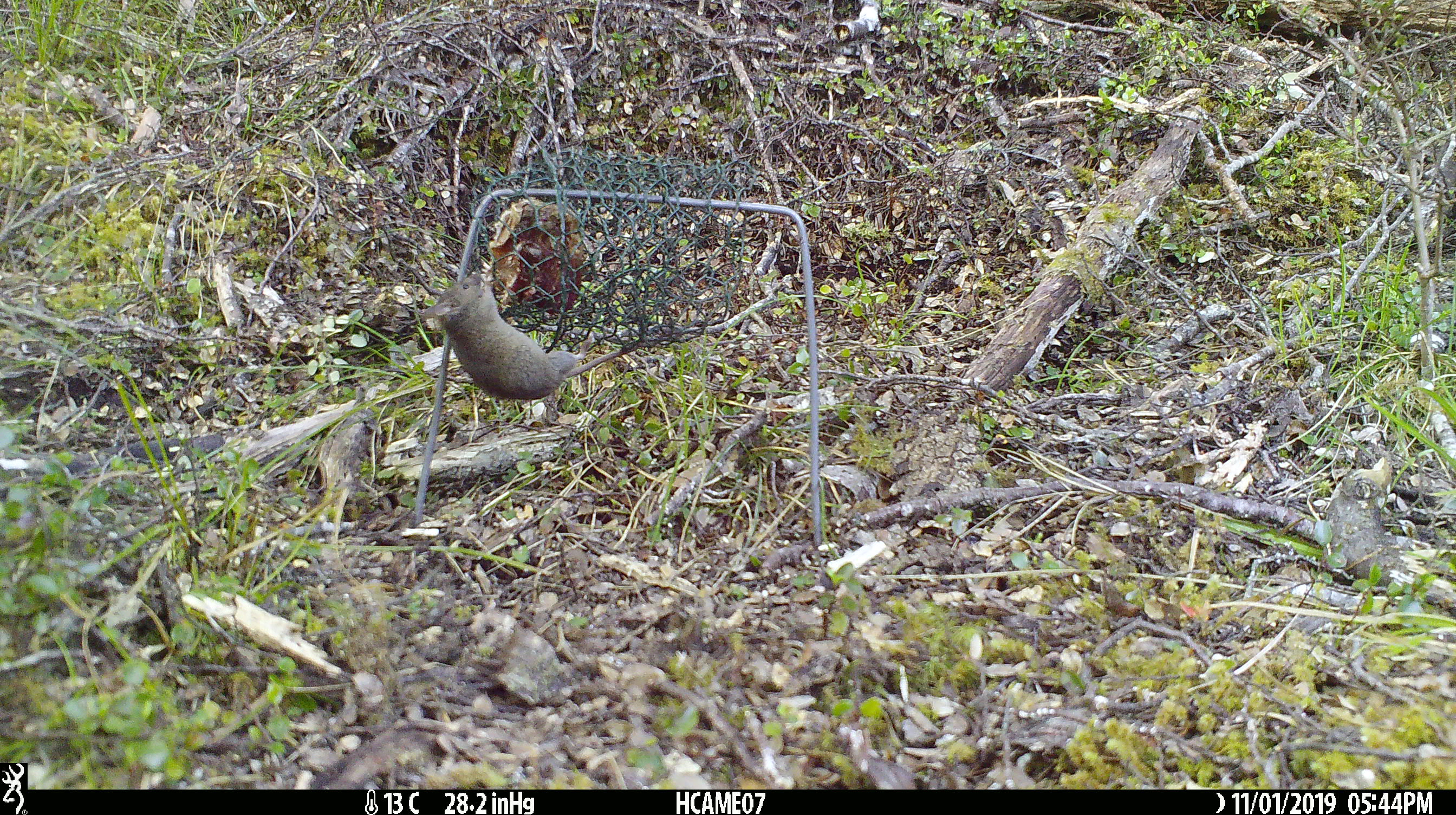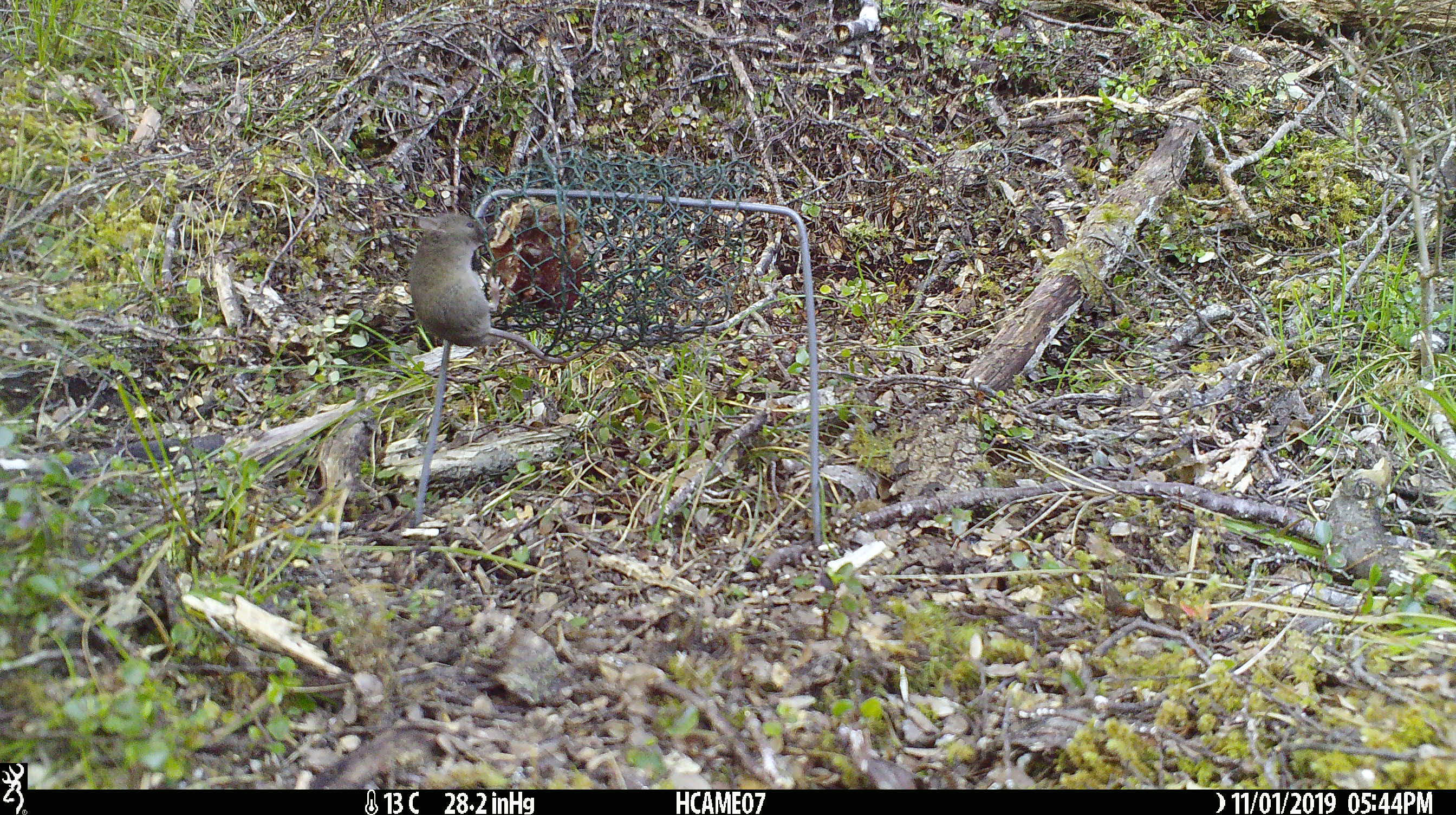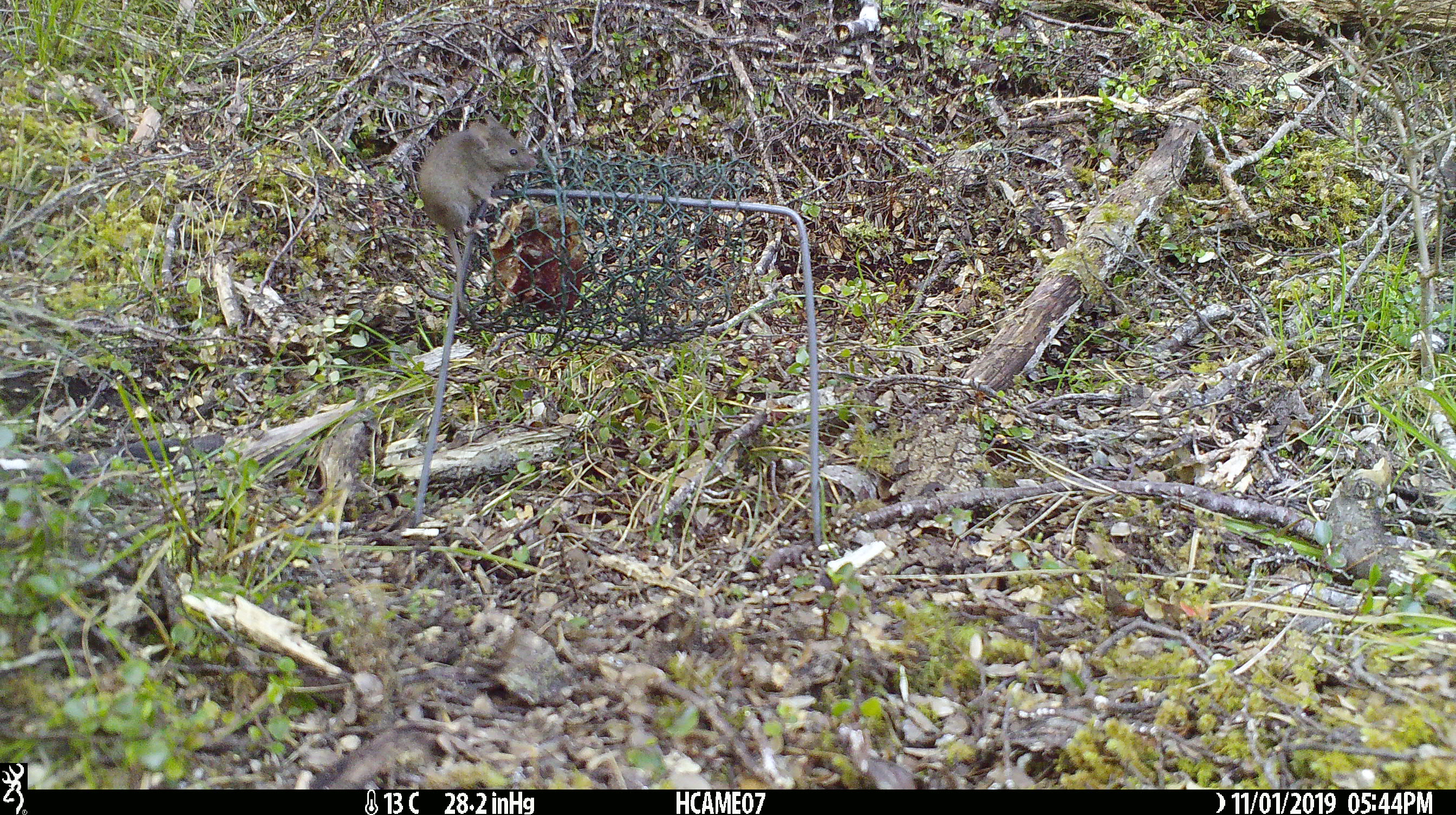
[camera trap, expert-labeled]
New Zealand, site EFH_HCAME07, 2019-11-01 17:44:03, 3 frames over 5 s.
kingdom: Animalia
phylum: Chordata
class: Mammalia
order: Rodentia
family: Muridae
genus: Mus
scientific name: Mus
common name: mouse